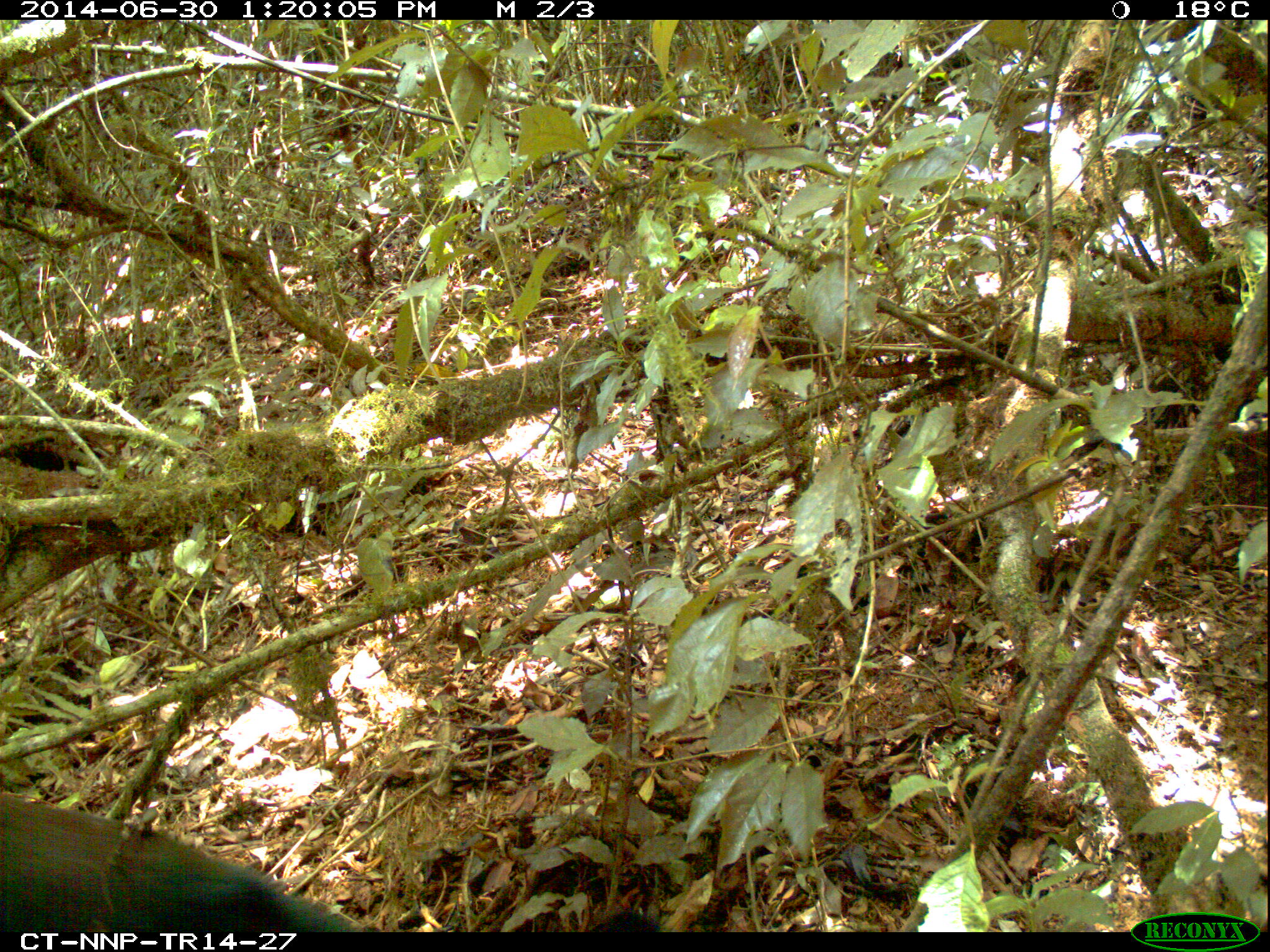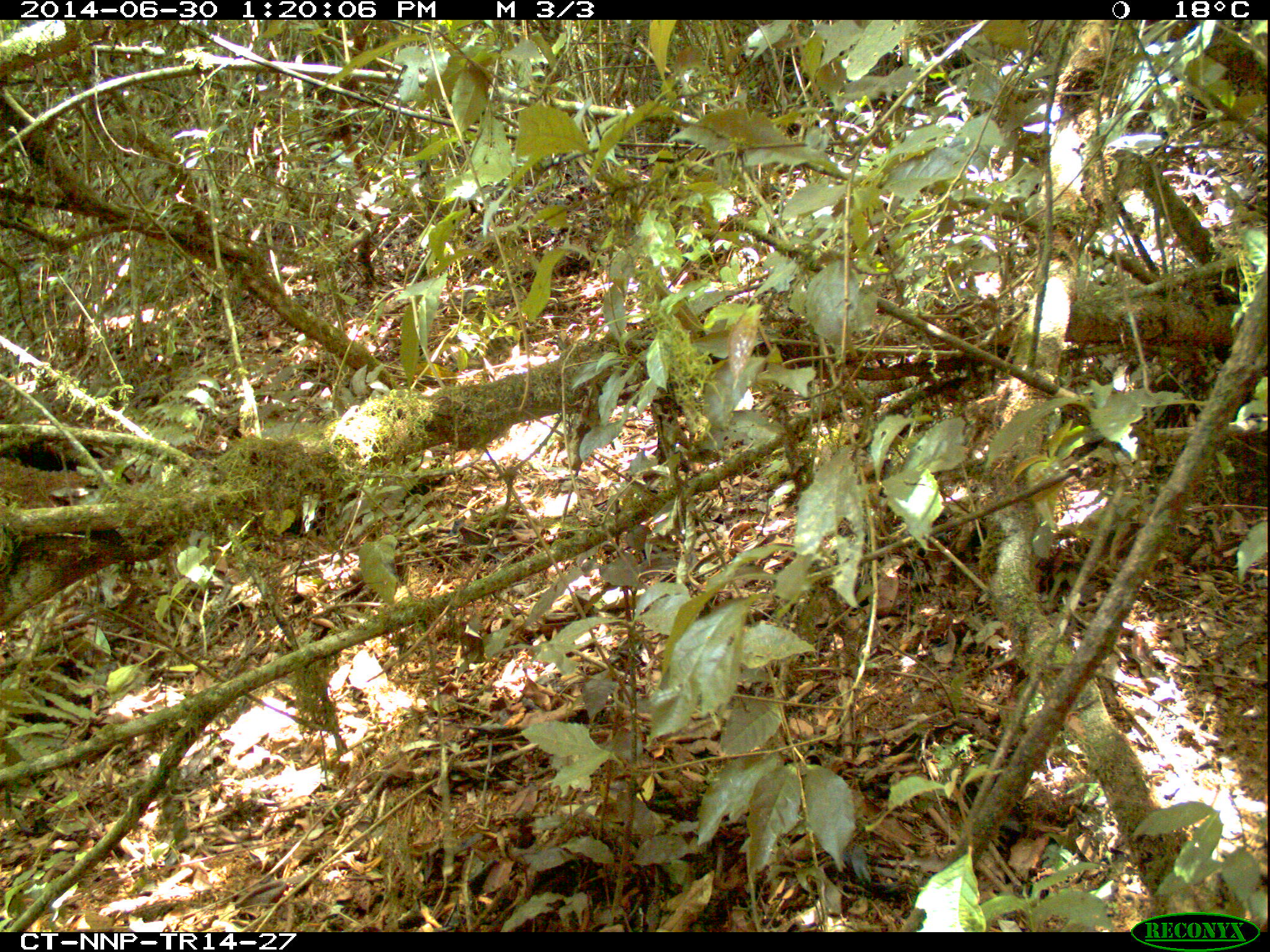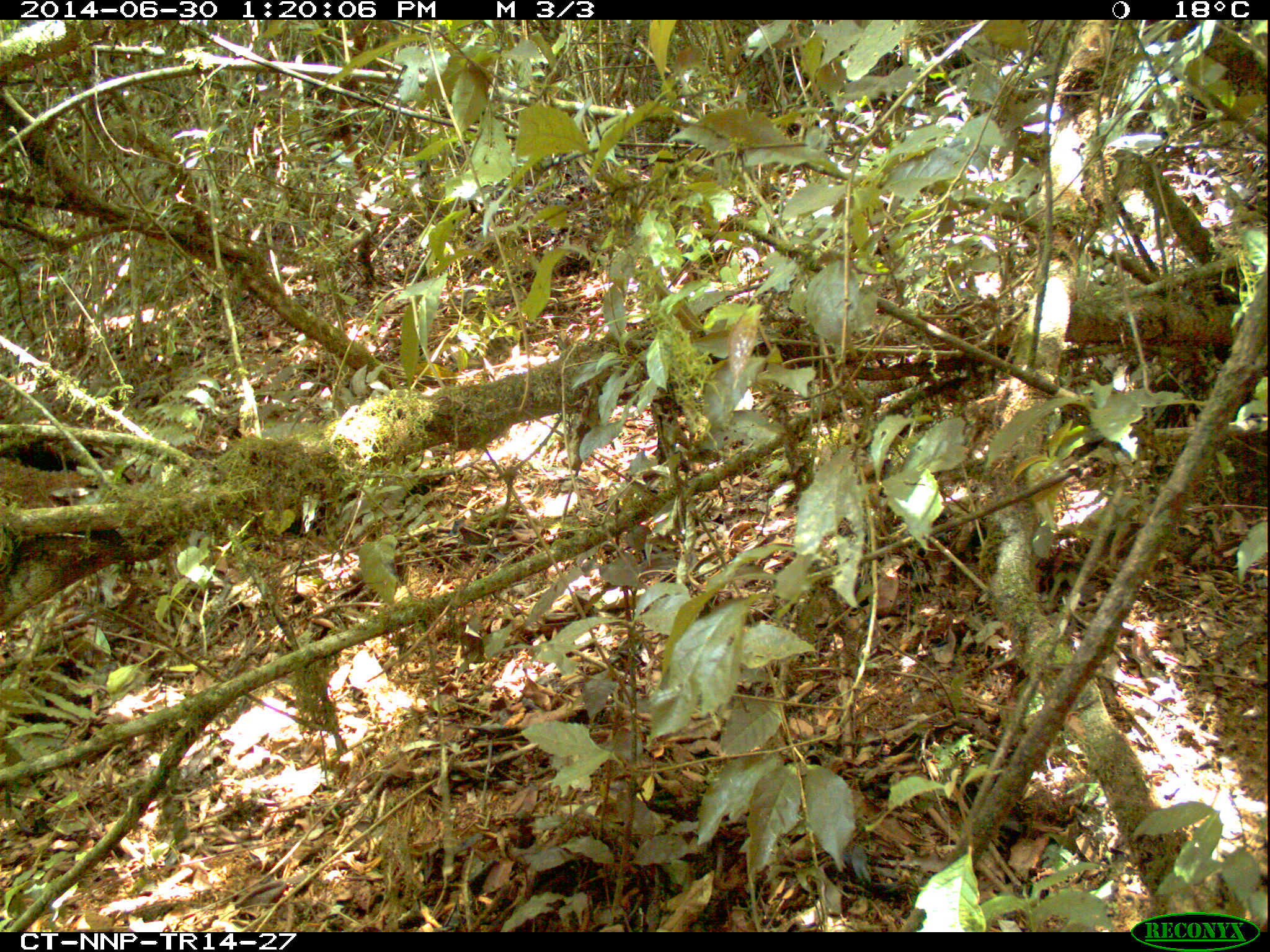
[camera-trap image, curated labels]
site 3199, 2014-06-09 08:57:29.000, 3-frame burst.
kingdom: Animalia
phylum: Chordata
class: Mammalia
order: Primates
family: Cercopithecidae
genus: Allochrocebus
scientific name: Allochrocebus lhoesti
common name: l'hoest's monkey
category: cercopithecus lhoesti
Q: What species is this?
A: Cercopithecus lhoesti (l'hoest's monkey) (Allochrocebus lhoesti).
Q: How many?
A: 1.